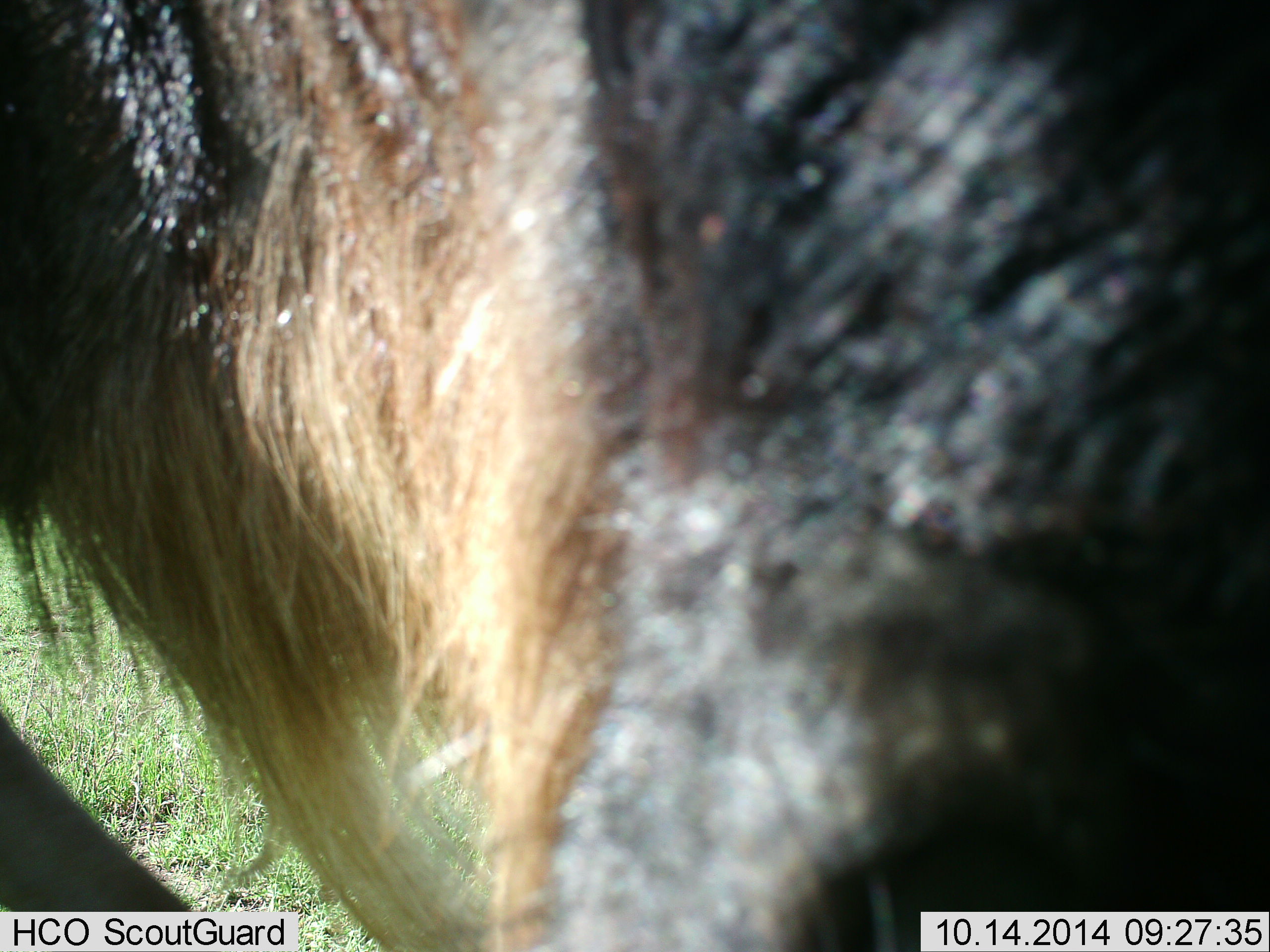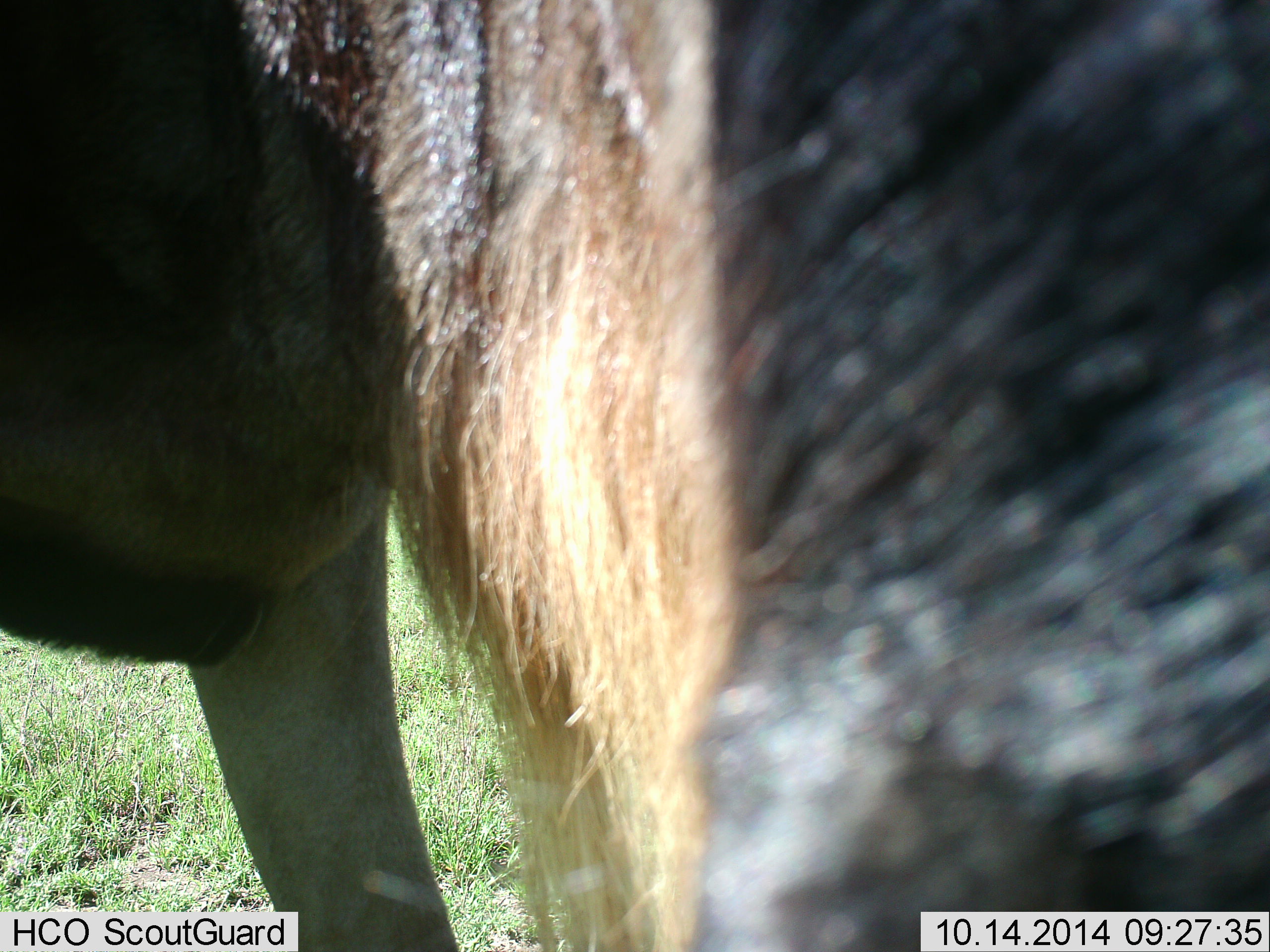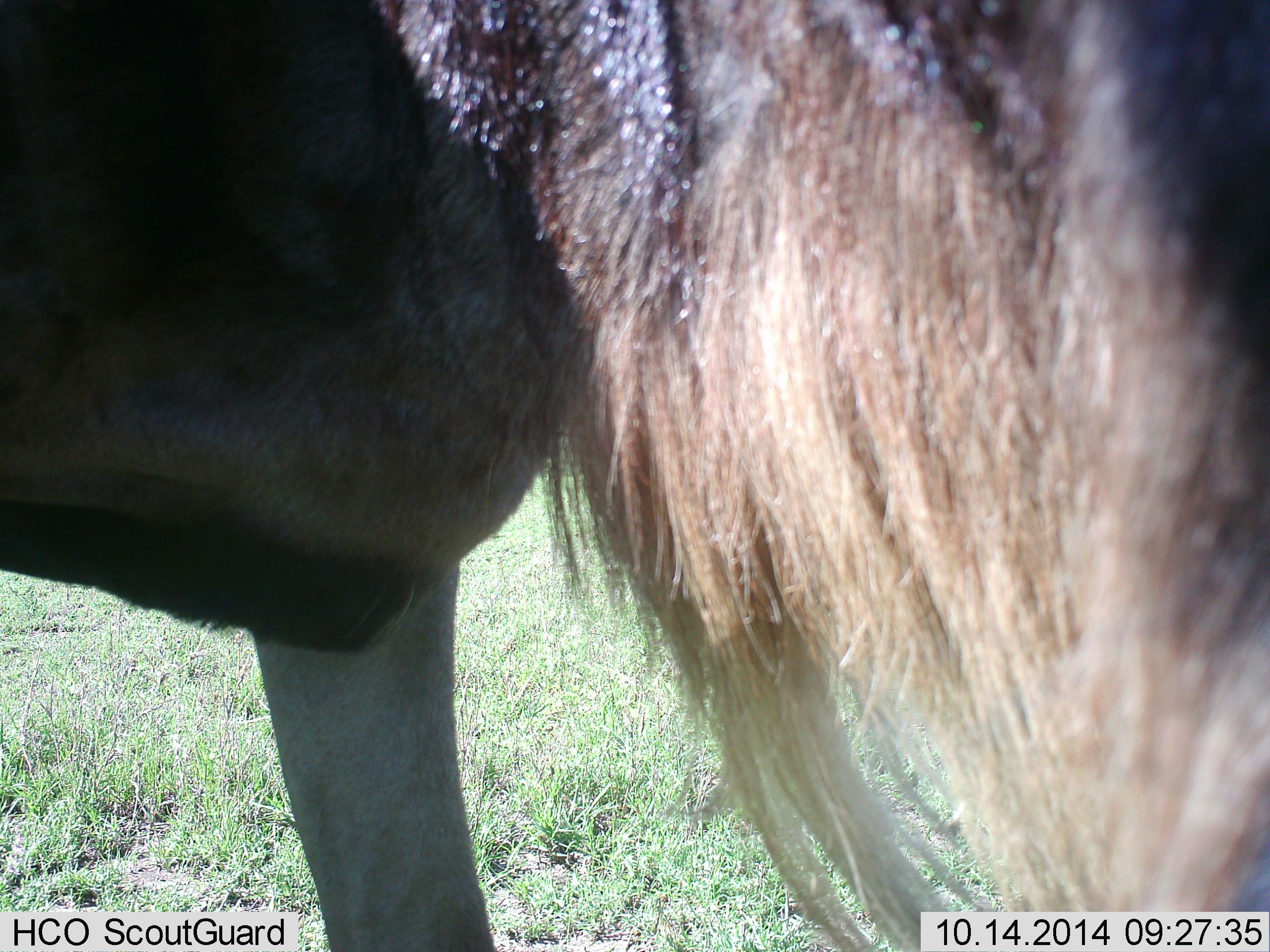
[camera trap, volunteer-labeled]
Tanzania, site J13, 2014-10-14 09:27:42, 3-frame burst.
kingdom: Animalia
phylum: Chordata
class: Mammalia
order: Artiodactyla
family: Bovidae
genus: Connochaetes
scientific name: Connochaetes taurinus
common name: blue wildebeest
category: wildebeest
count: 1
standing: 70%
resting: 10%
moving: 30%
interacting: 0%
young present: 0%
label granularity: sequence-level